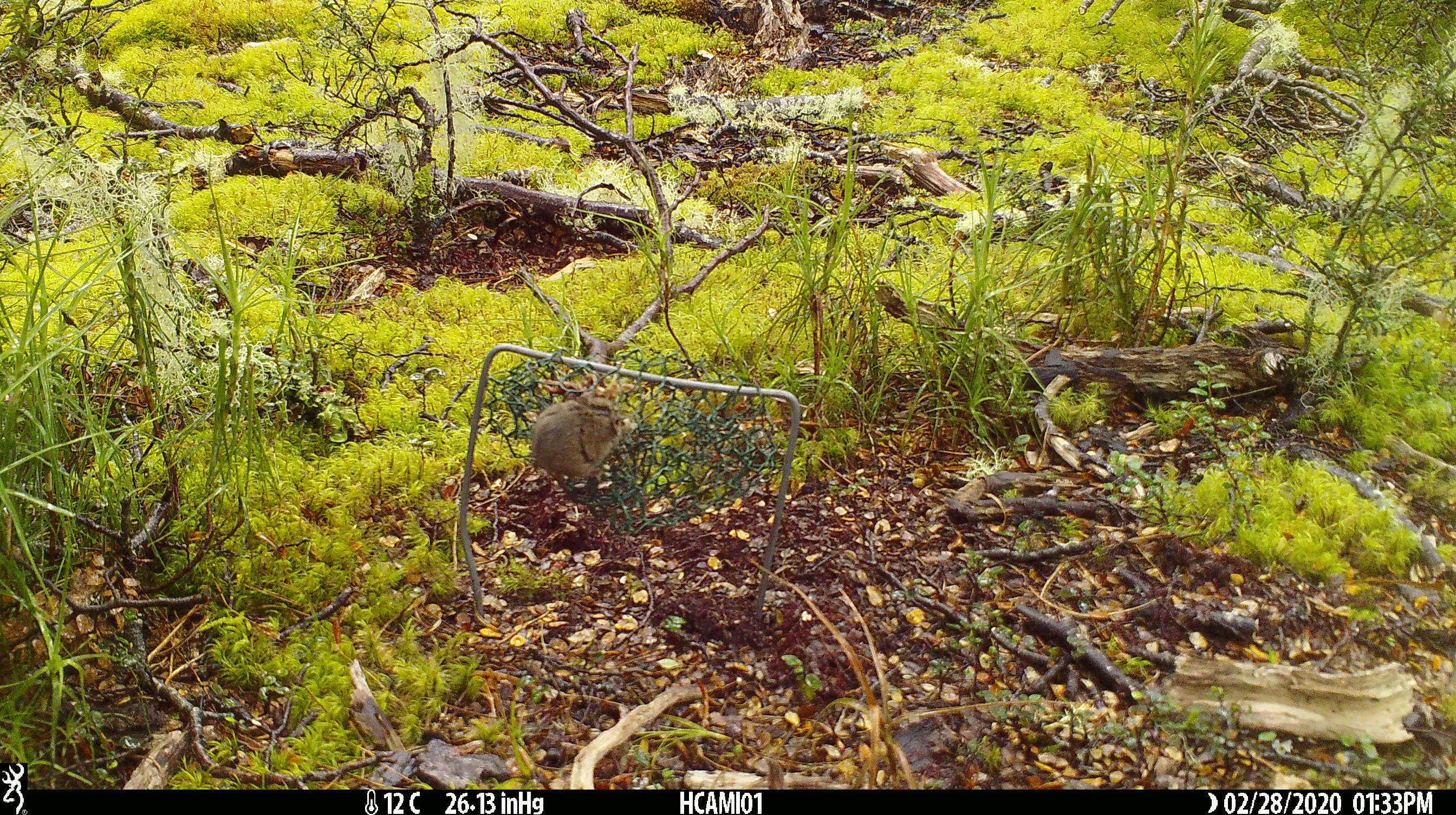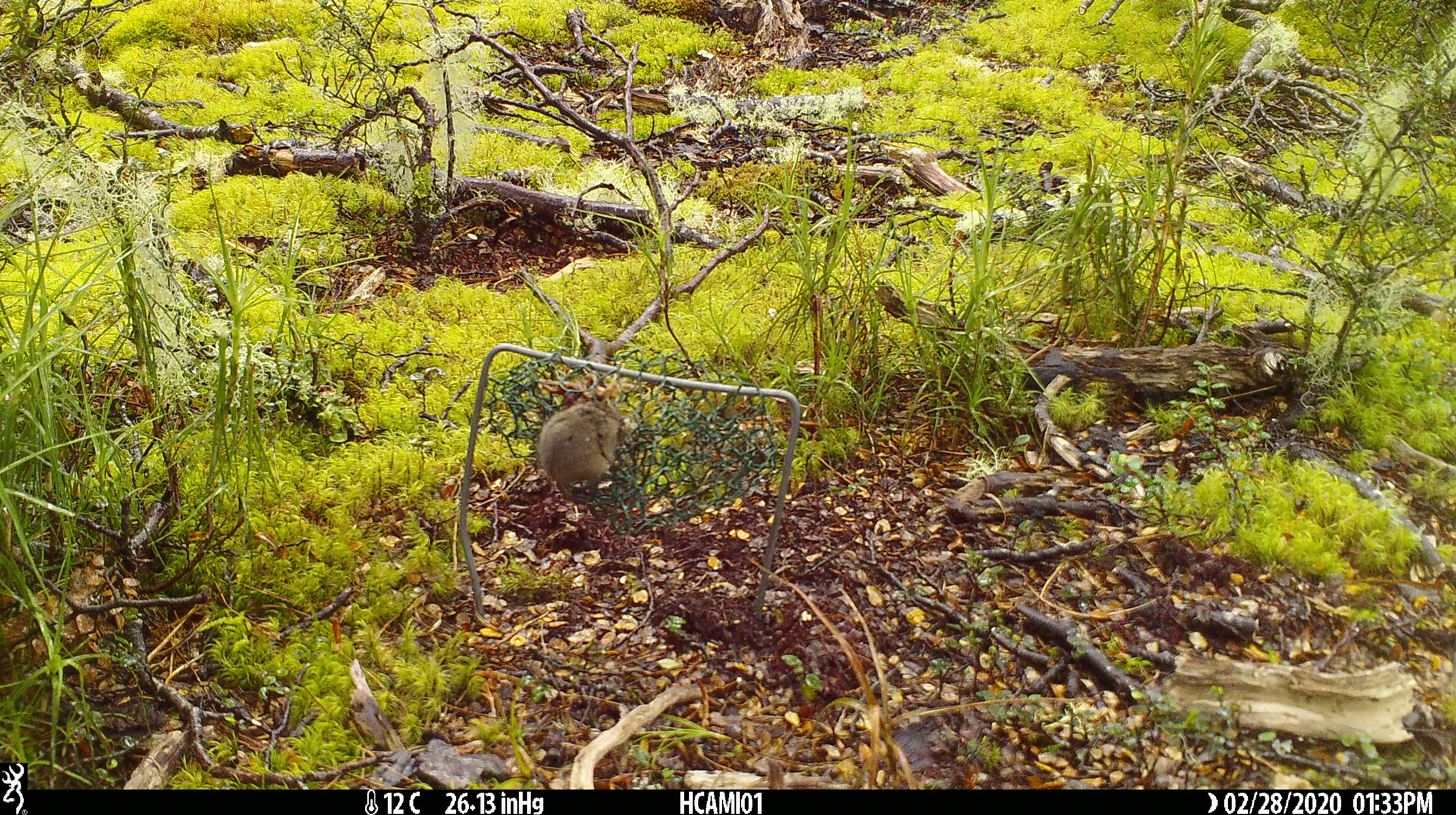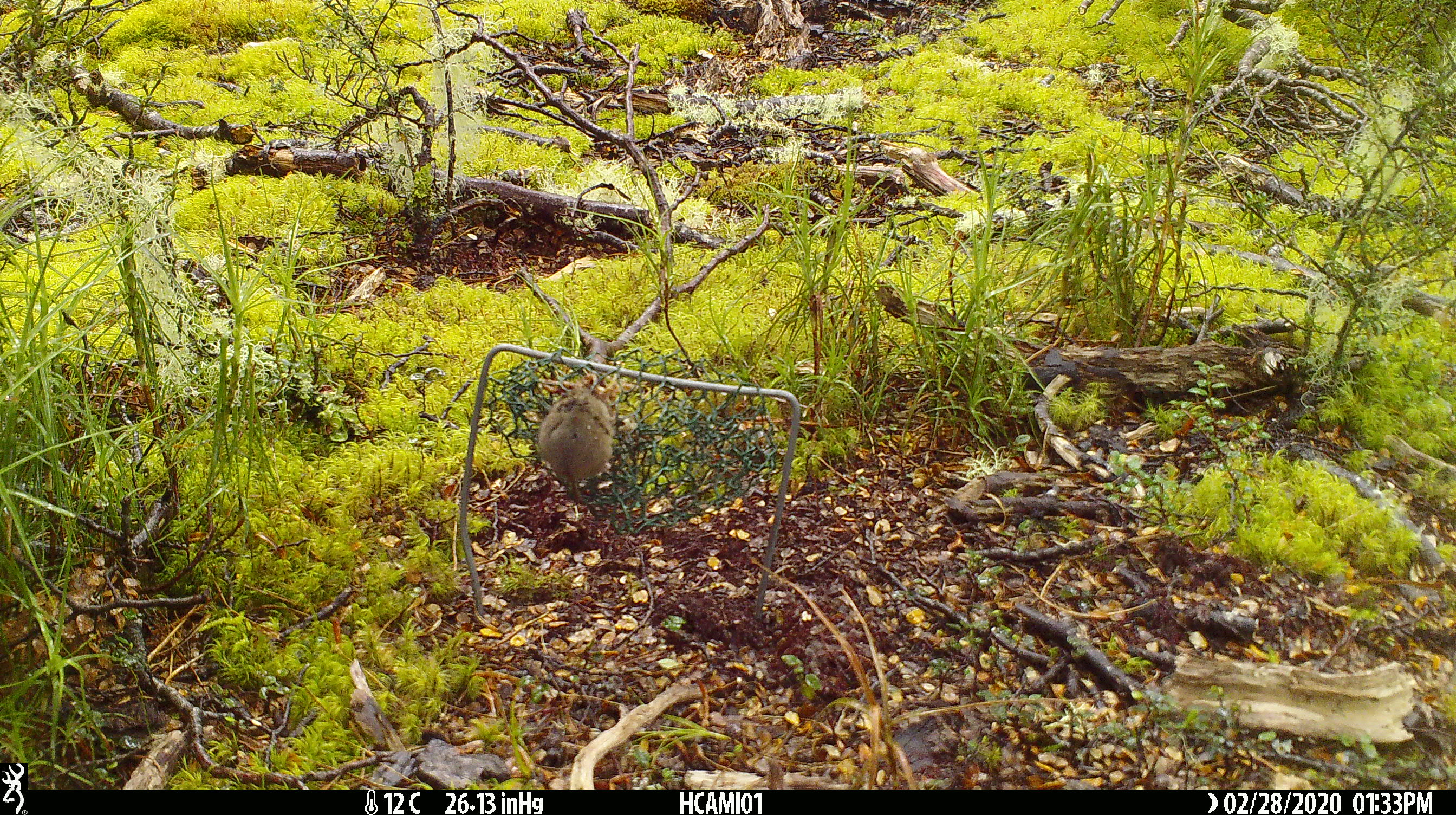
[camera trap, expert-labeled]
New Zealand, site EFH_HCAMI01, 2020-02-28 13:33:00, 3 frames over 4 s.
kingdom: Animalia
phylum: Chordata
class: Mammalia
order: Rodentia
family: Muridae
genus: Mus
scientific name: Mus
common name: mouse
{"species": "mouse (Mus)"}